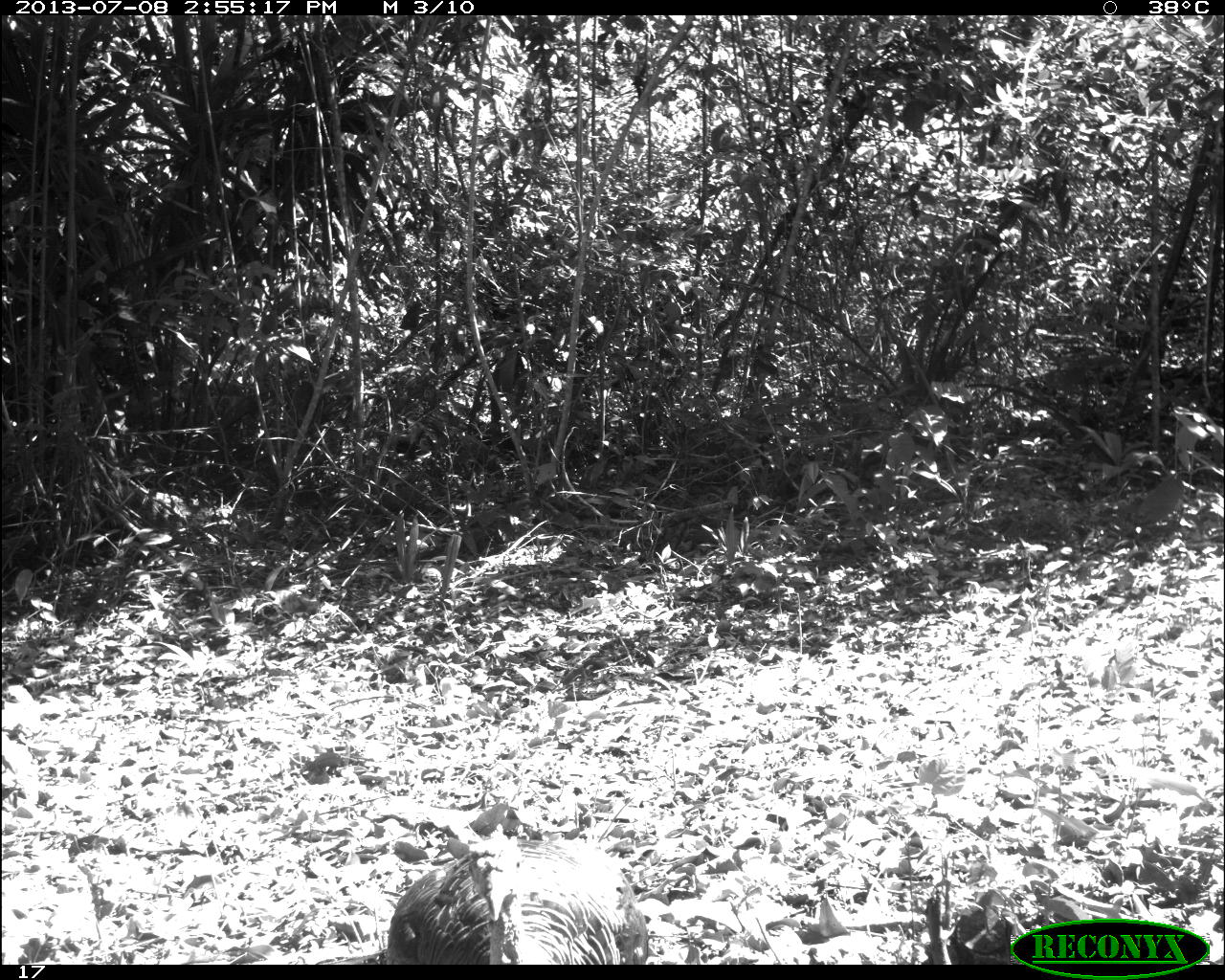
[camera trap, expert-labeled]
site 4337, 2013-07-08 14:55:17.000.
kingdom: Animalia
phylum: Chordata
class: Aves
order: Galliformes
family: Phasianidae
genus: Meleagris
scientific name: Meleagris ocellata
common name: ocellated turkey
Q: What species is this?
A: Meleagris ocellata (ocellated turkey).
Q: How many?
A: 2.